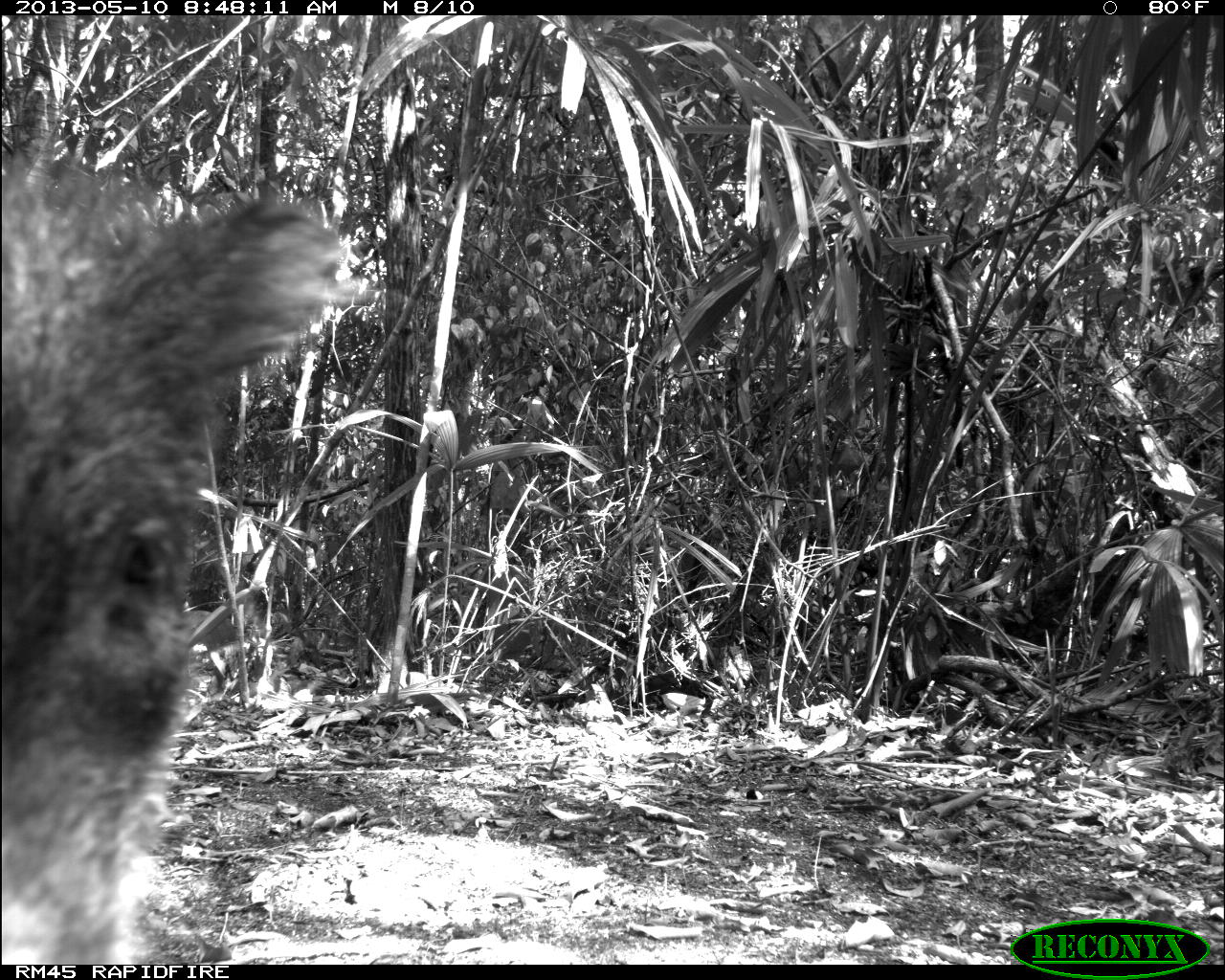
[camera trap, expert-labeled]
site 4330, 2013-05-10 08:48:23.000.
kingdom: Animalia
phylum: Chordata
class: Mammalia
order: Artiodactyla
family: Tayassuidae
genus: Tayassu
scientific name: Tayassu pecari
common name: white-lipped peccary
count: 4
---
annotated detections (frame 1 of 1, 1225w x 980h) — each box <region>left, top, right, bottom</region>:
tayassu pecari: <region>0, 159, 349, 962</region>